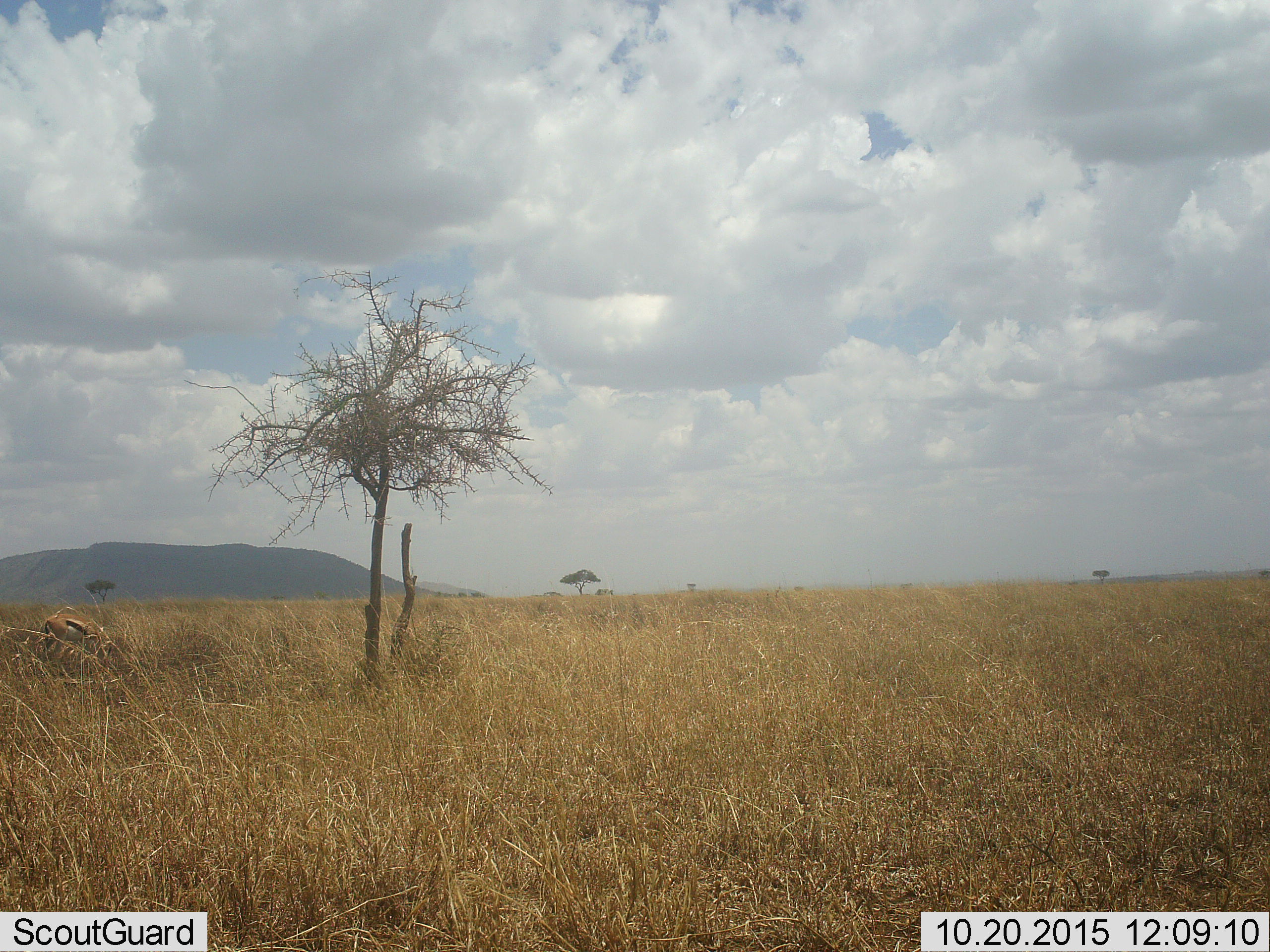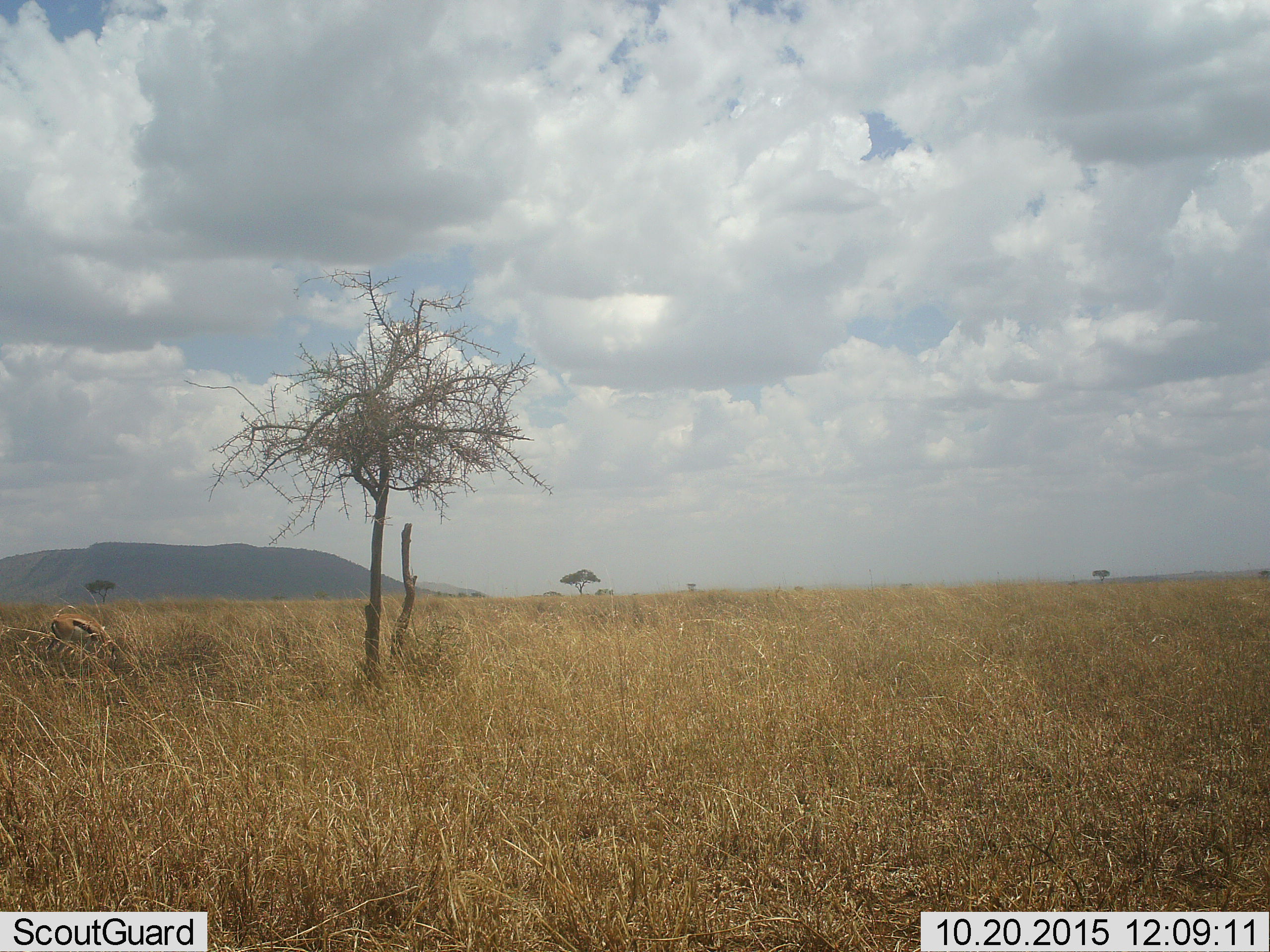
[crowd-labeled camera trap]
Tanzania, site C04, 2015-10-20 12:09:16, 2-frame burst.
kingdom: Animalia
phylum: Chordata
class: Mammalia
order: Artiodactyla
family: Bovidae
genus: Eudorcas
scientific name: Eudorcas thomsonii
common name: thomson's gazelle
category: gazellethomsons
Gazellethomsons (thomson's gazelle) (Eudorcas thomsonii), count 1. Behavior (volunteer vote fractions): standing 20%, resting 0%, moving 10%, interacting 0%. Young present (vote fraction): 0%. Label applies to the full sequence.